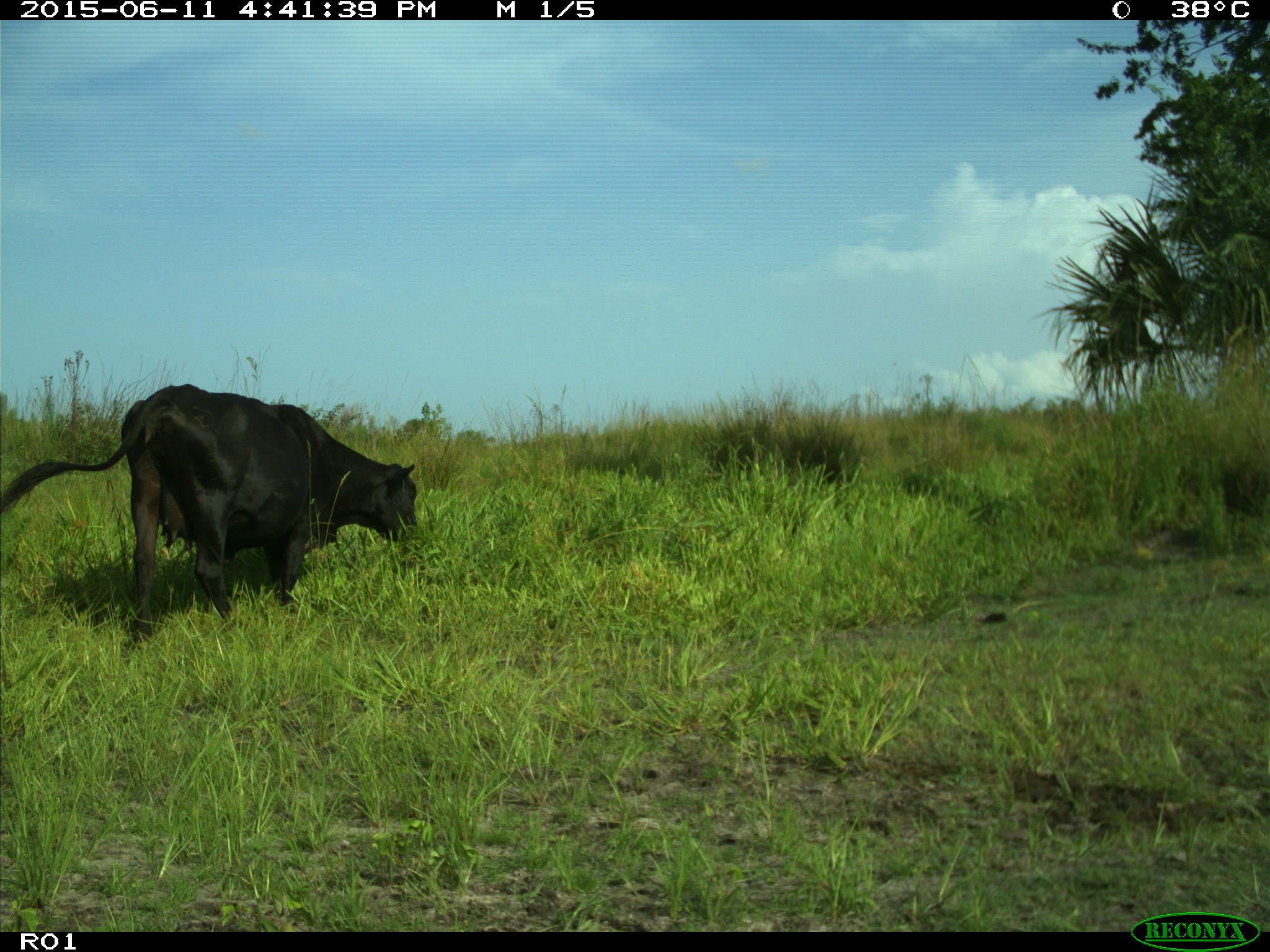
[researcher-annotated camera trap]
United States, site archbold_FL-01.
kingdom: Animalia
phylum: Chordata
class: Mammalia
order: Artiodactyla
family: Bovidae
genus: Bos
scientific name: Bos taurus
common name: domestic cow